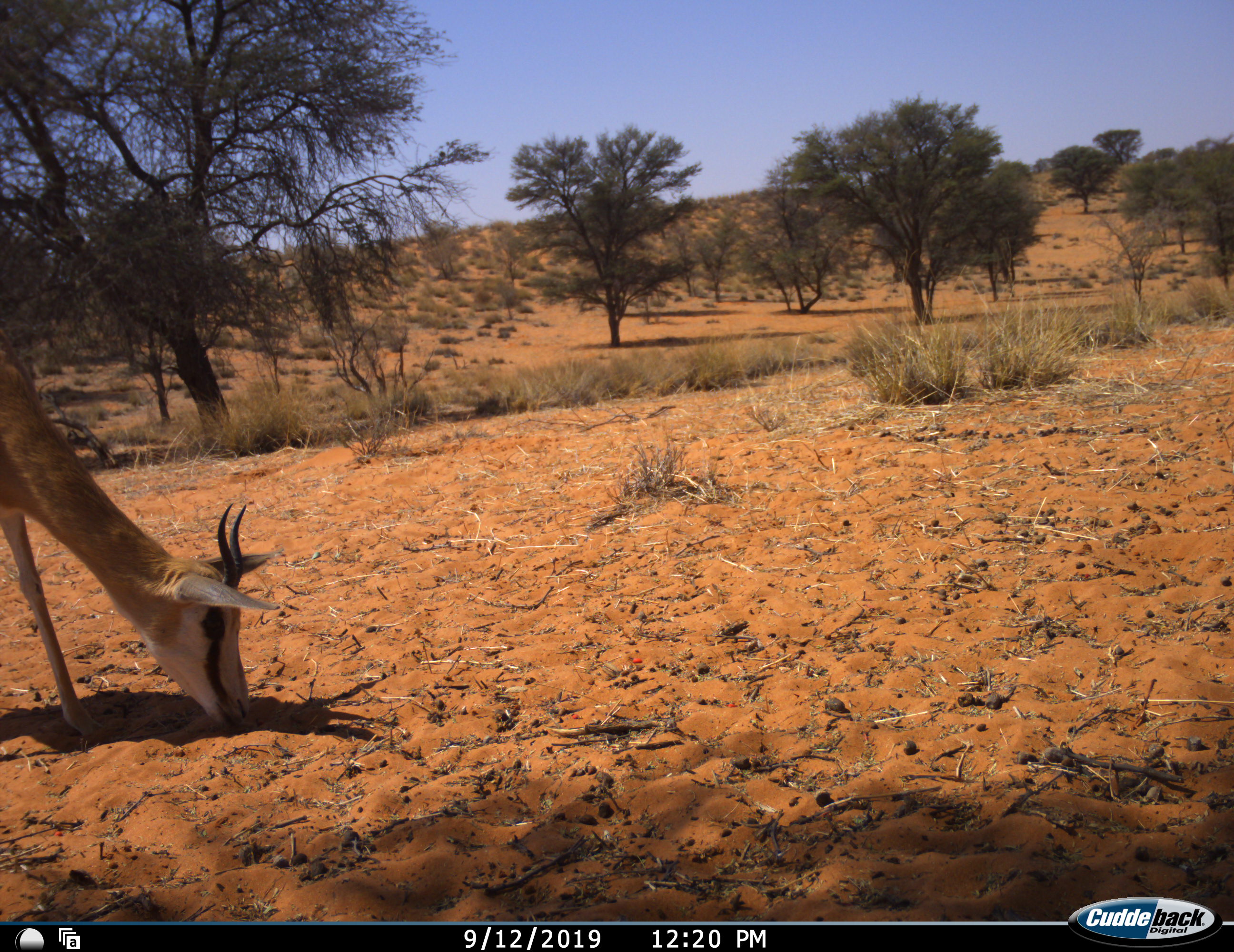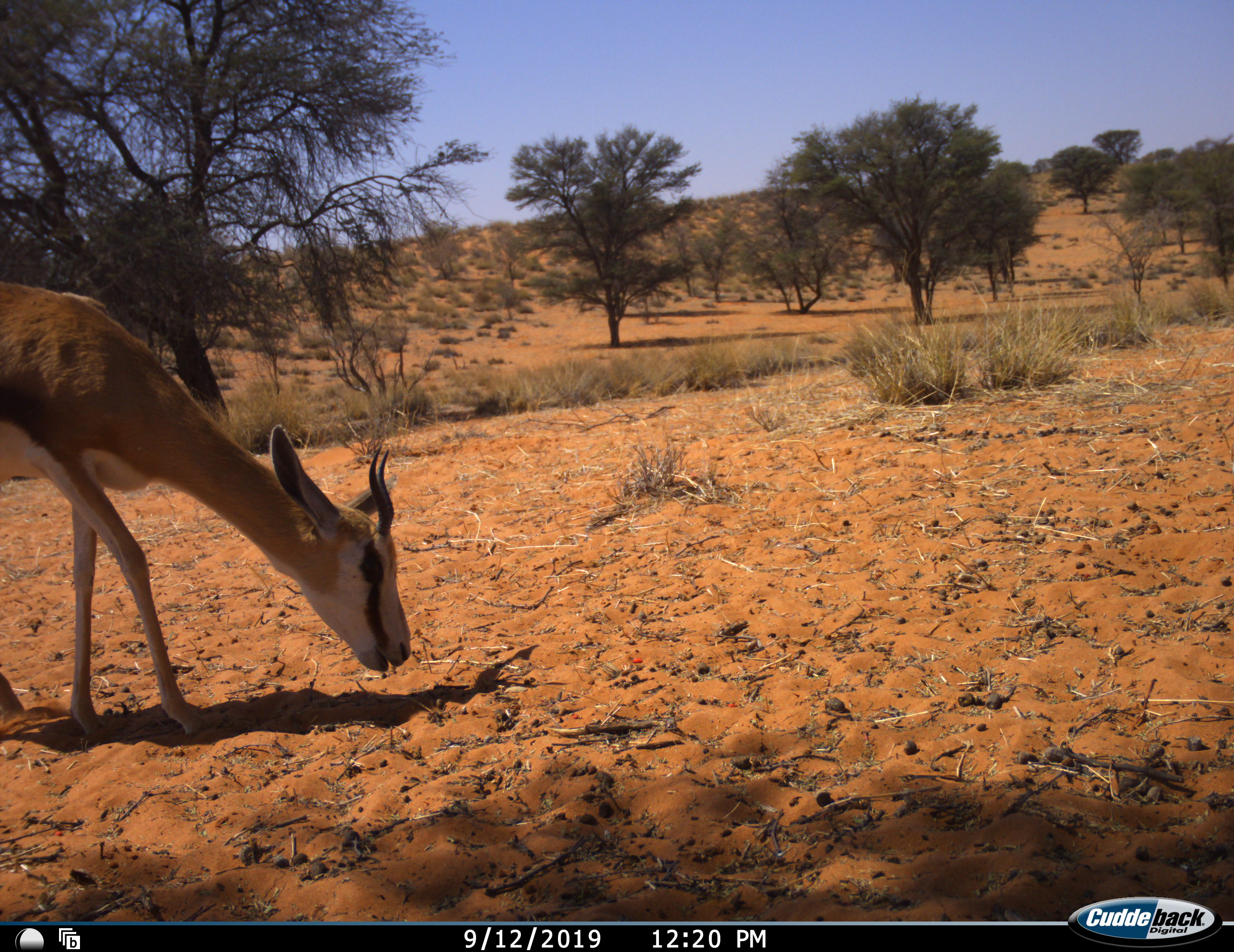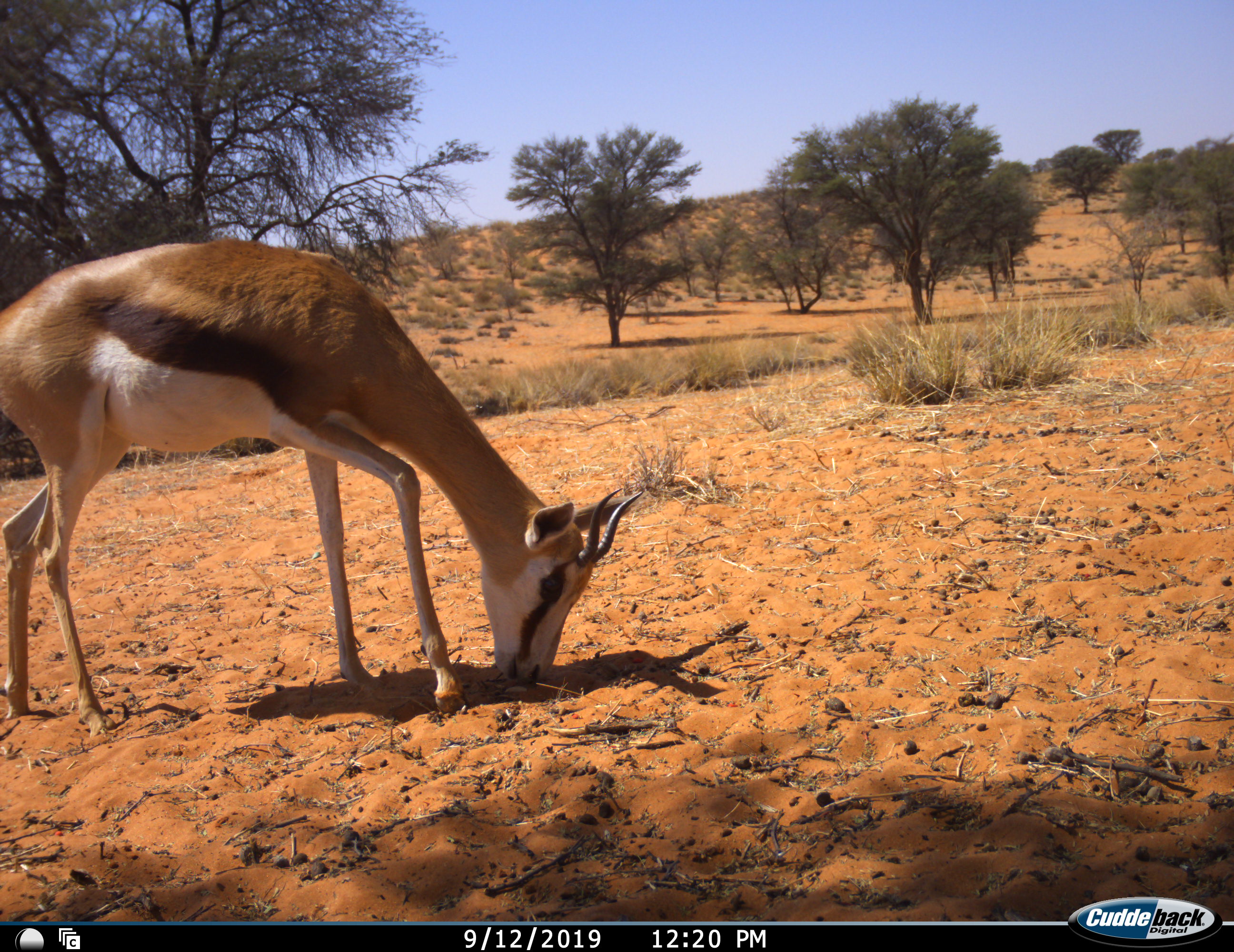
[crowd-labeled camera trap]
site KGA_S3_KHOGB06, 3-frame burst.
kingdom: Animalia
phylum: Chordata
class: Mammalia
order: Artiodactyla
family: Bovidae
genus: Antidorcas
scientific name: Antidorcas marsupialis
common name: springbok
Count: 1.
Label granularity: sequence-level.